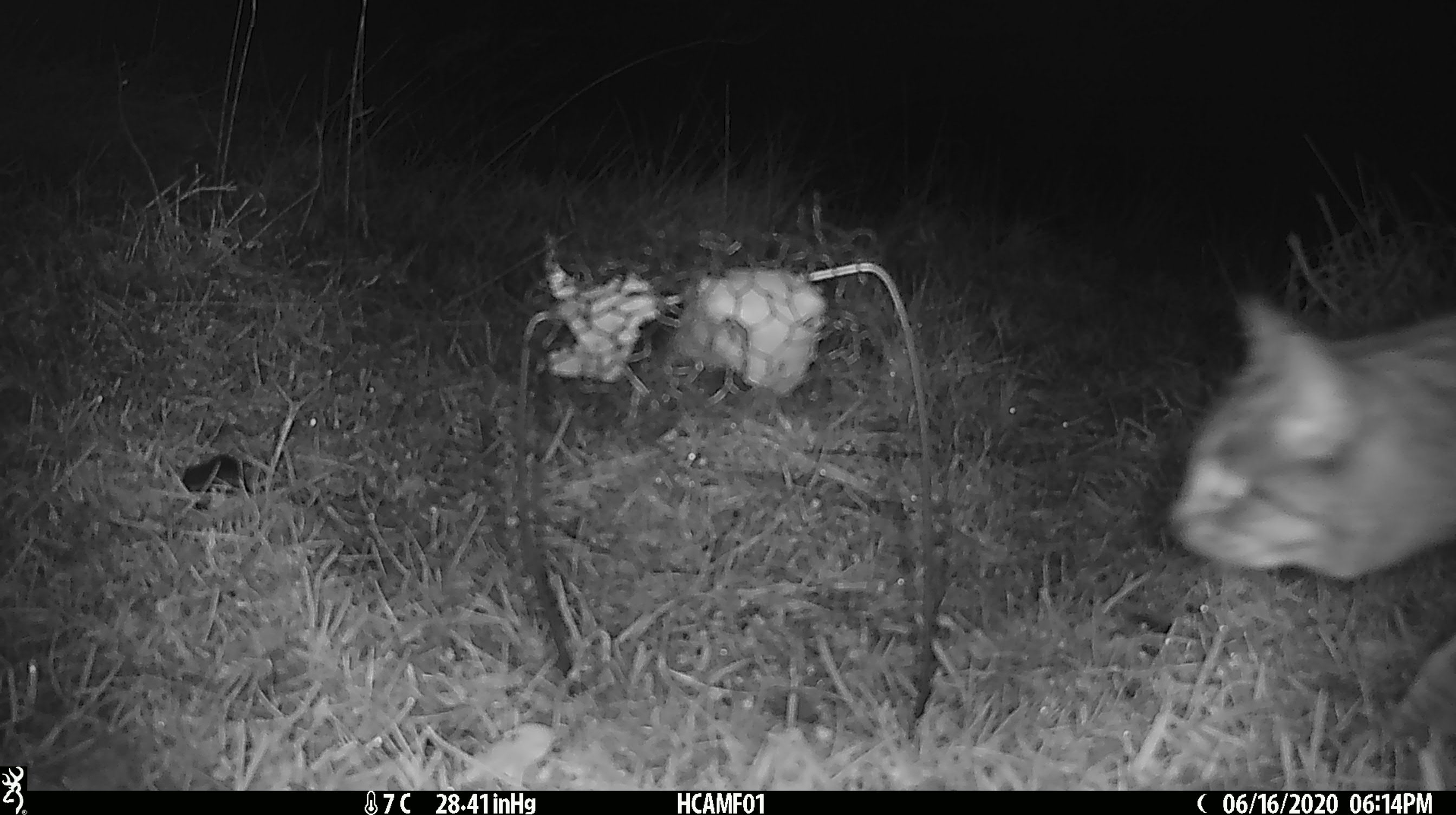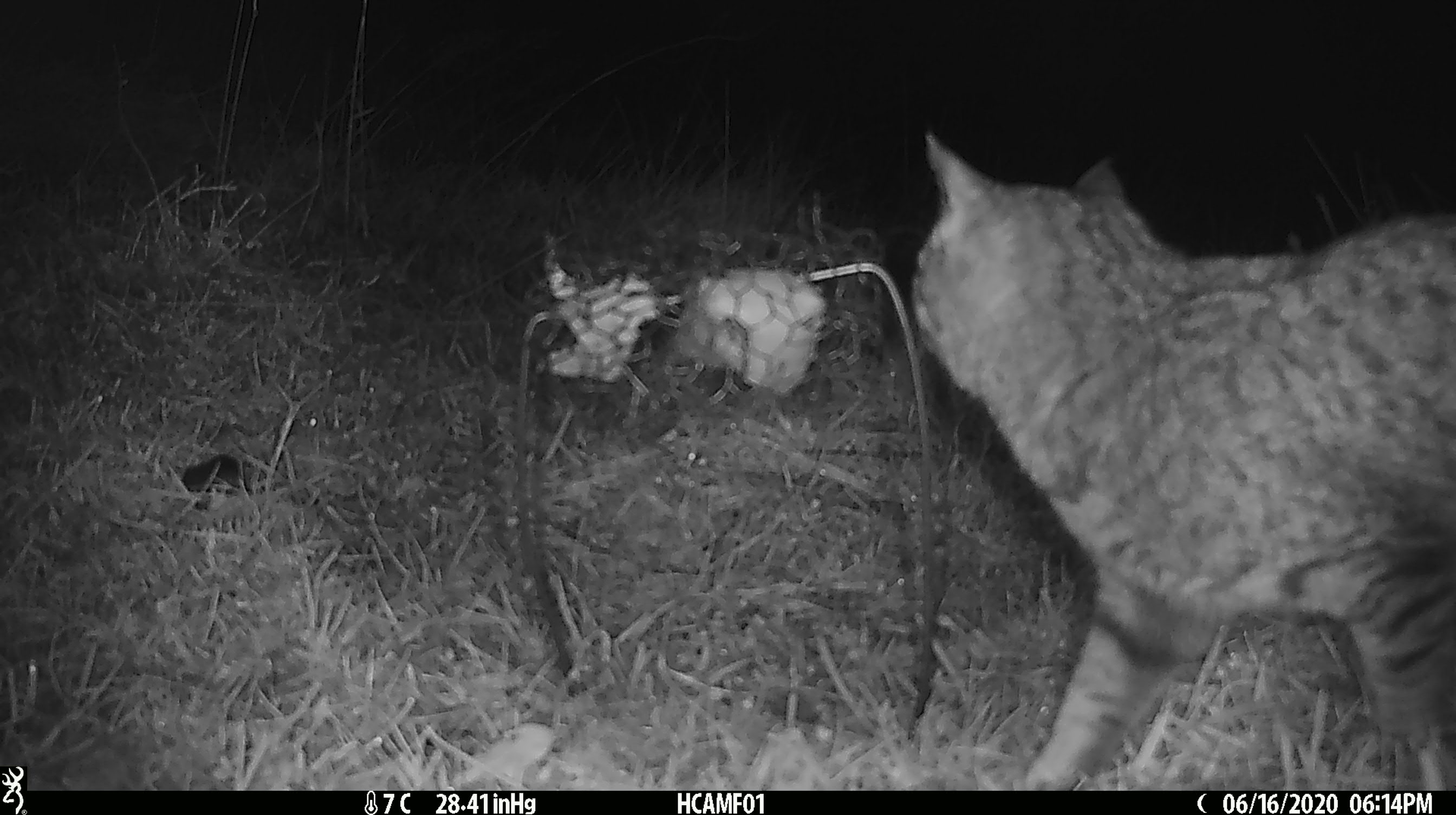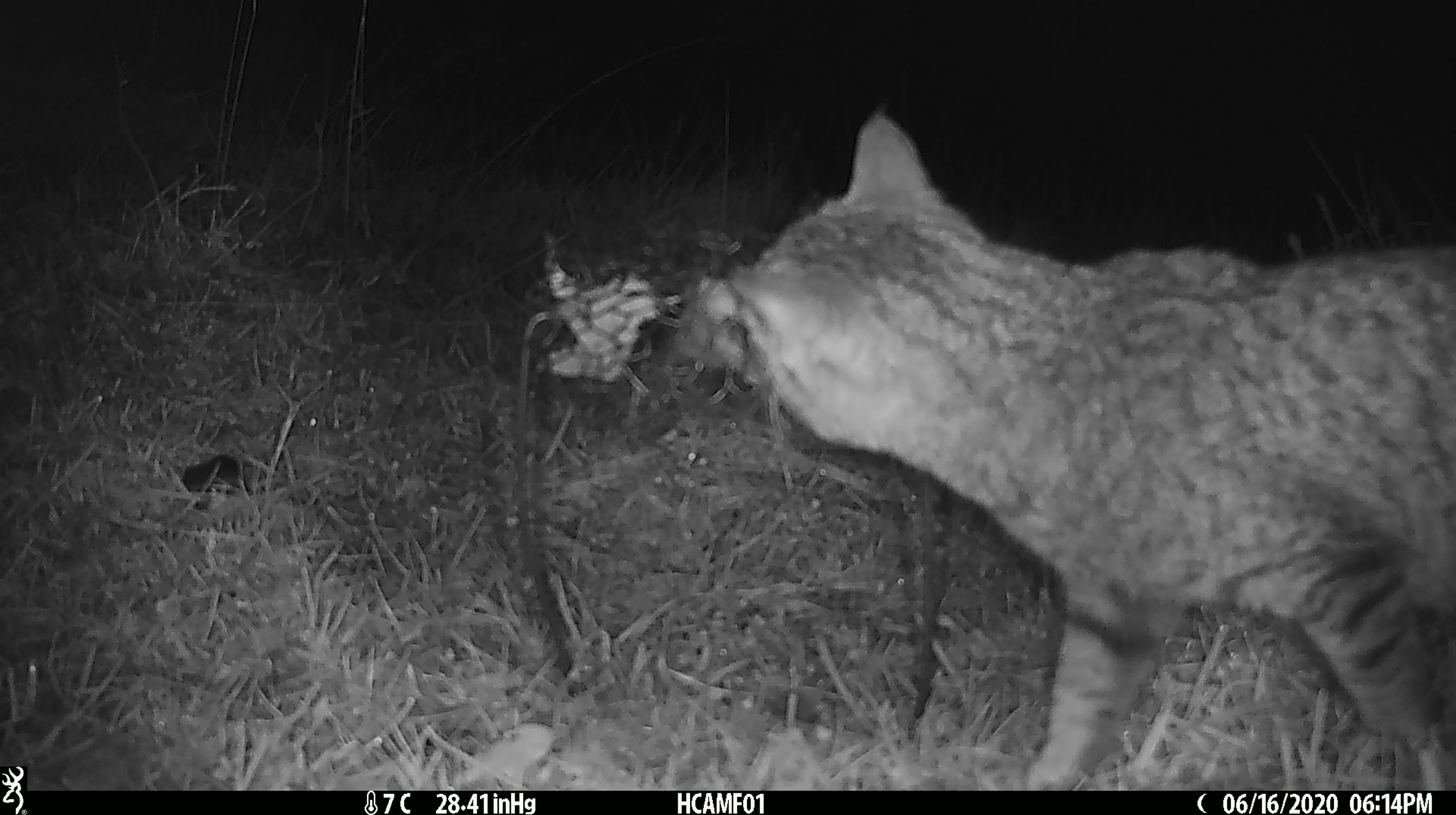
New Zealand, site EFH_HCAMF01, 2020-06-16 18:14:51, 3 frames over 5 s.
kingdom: Animalia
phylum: Chordata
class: Mammalia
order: Carnivora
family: Felidae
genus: Felis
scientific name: Felis catus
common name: domestic cat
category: cat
Cat (domestic cat) (Felis catus).